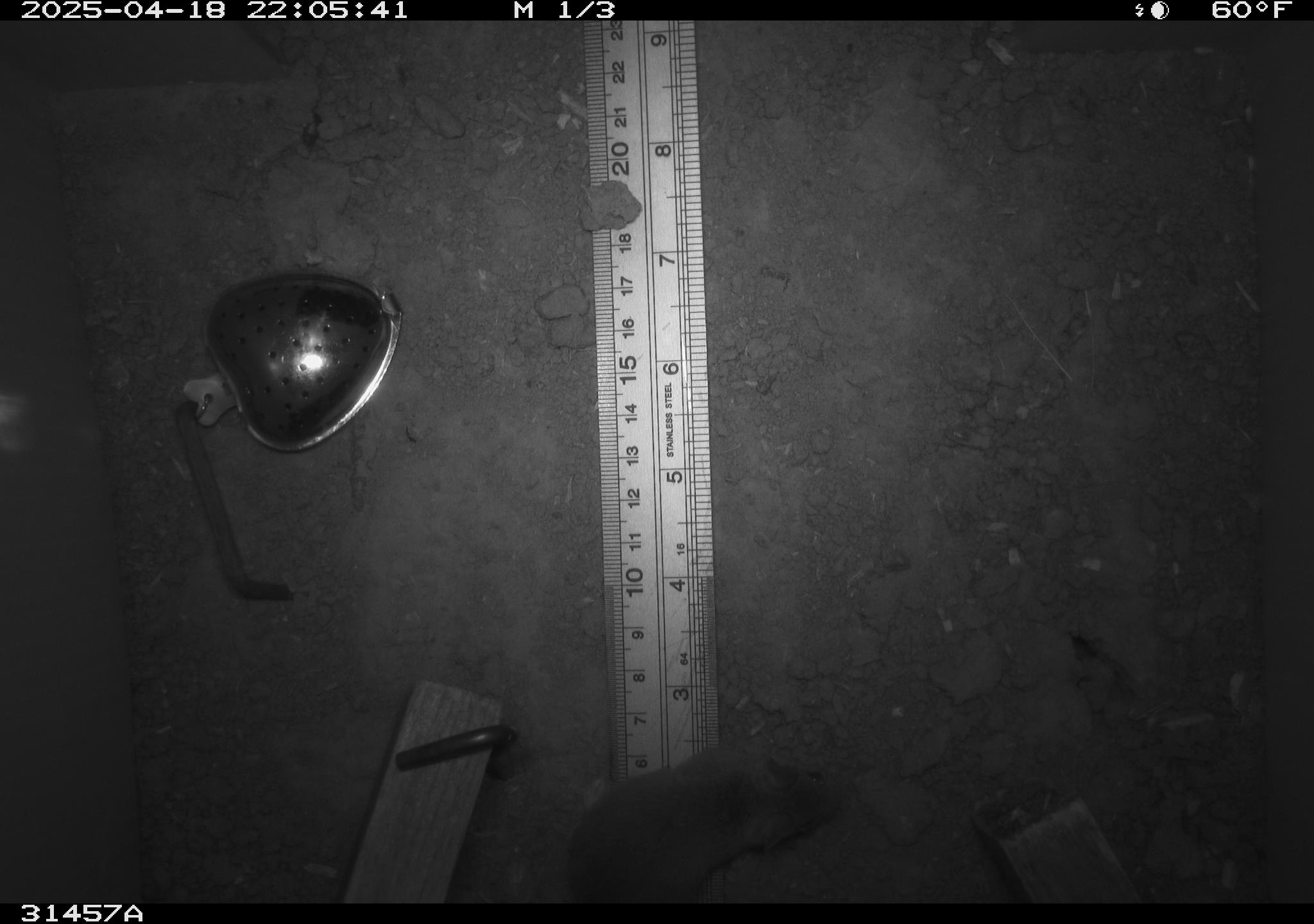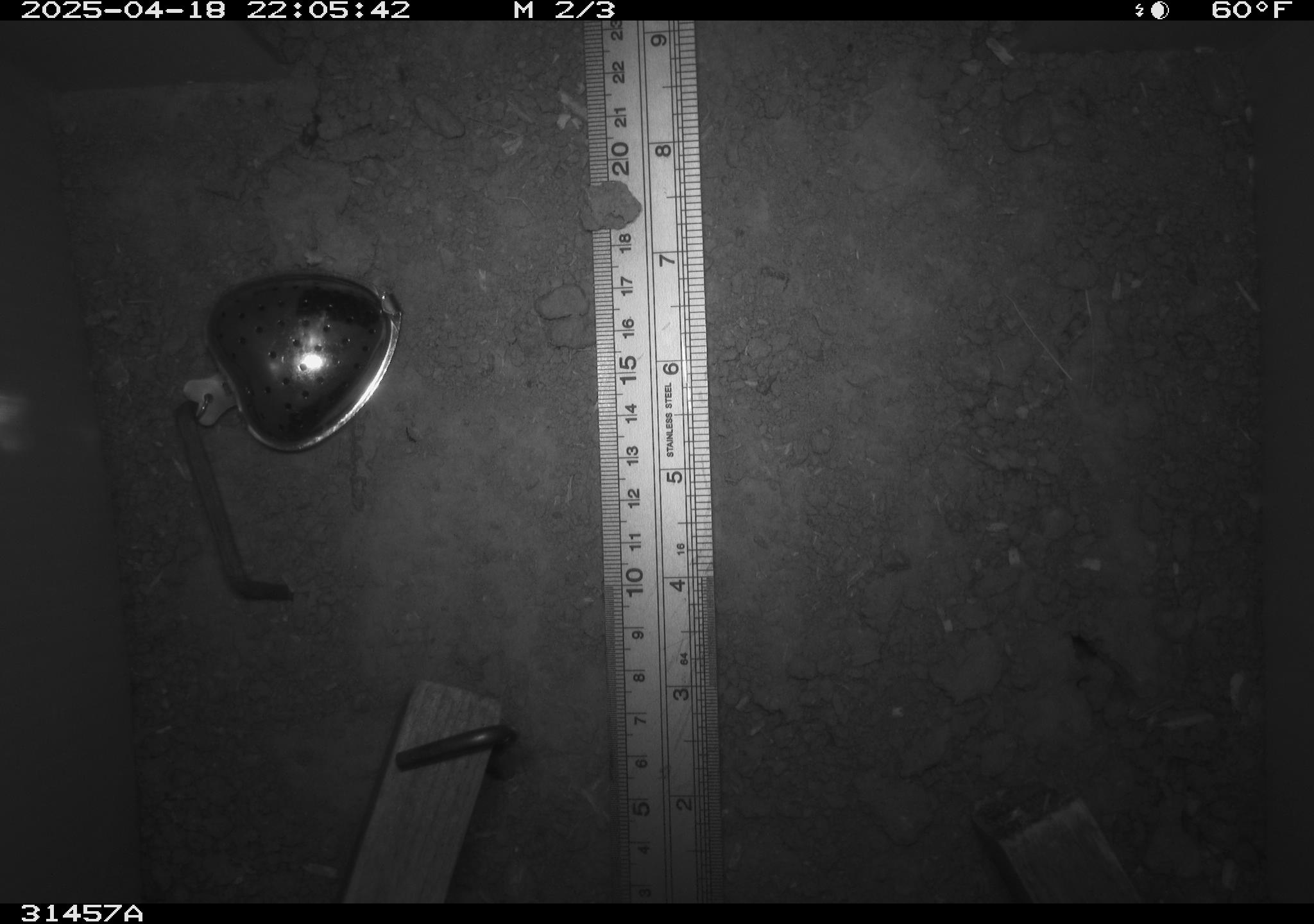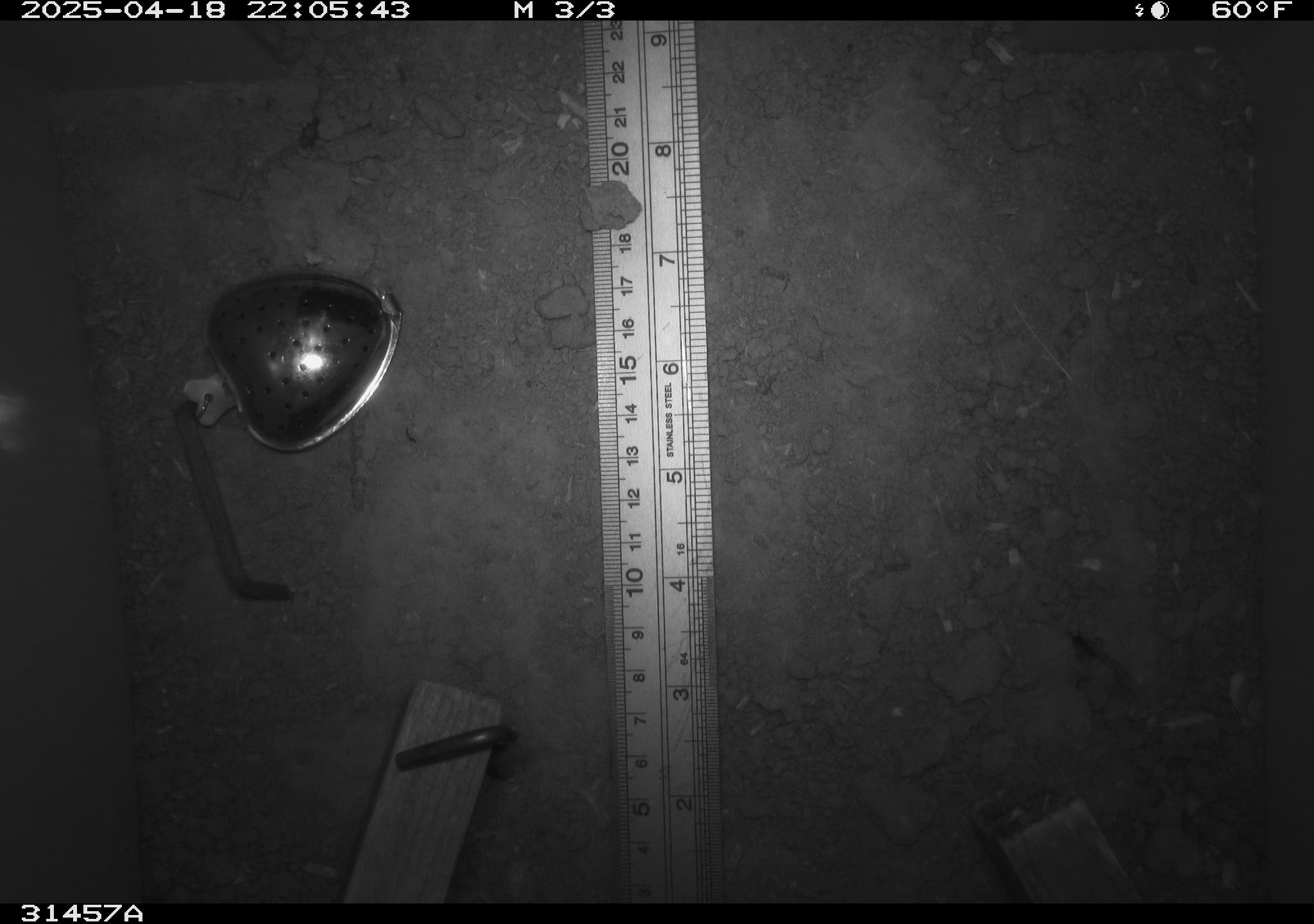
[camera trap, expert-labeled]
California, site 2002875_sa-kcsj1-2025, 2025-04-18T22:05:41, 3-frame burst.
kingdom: Animalia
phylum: Chordata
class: Mammalia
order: Rodentia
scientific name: Rodentia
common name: rodent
Rodent (Rodentia).